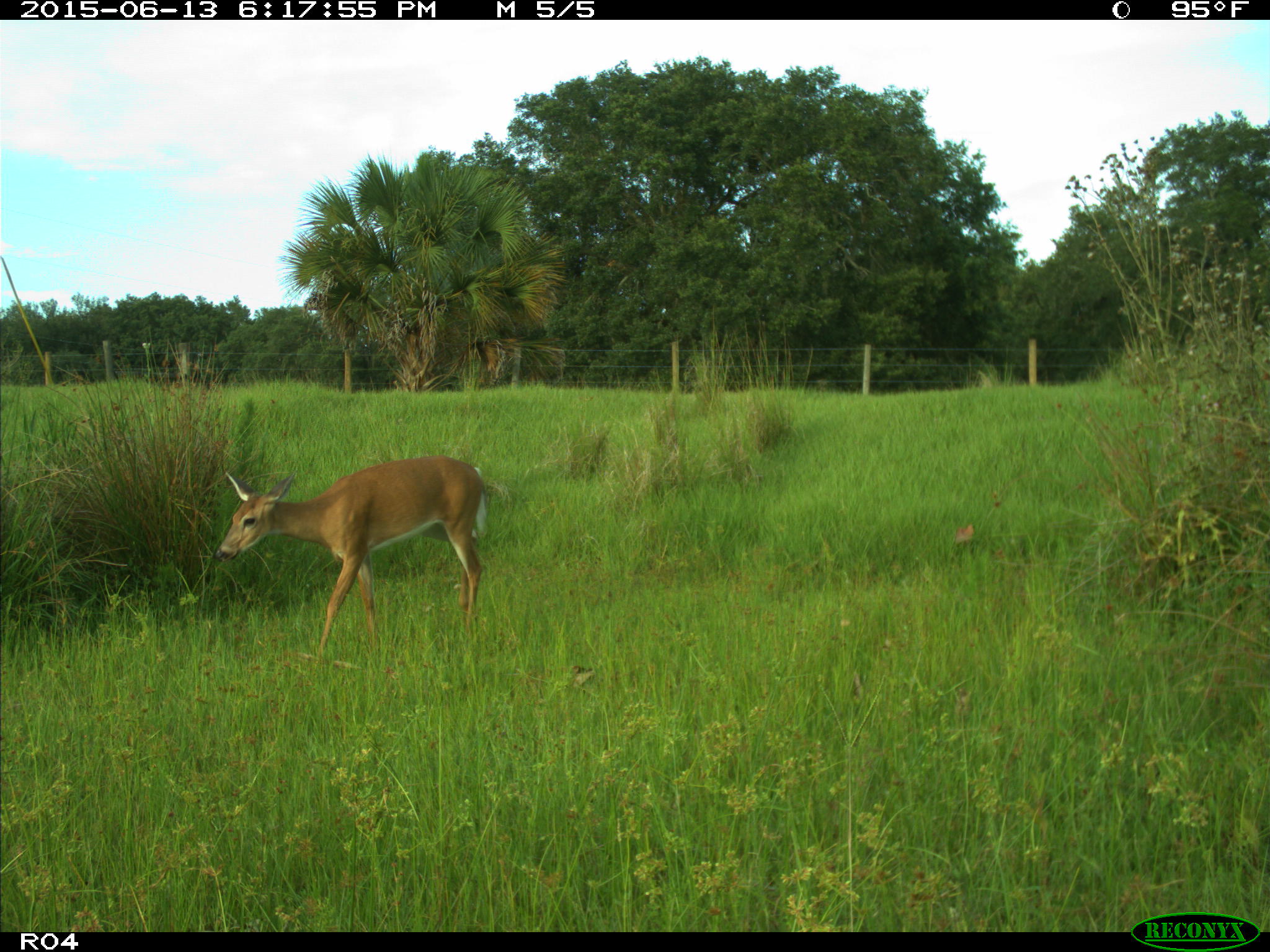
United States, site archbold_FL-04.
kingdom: Animalia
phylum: Chordata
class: Mammalia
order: Artiodactyla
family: Cervidae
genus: Odocoileus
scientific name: Odocoileus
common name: deer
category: unidentified deer